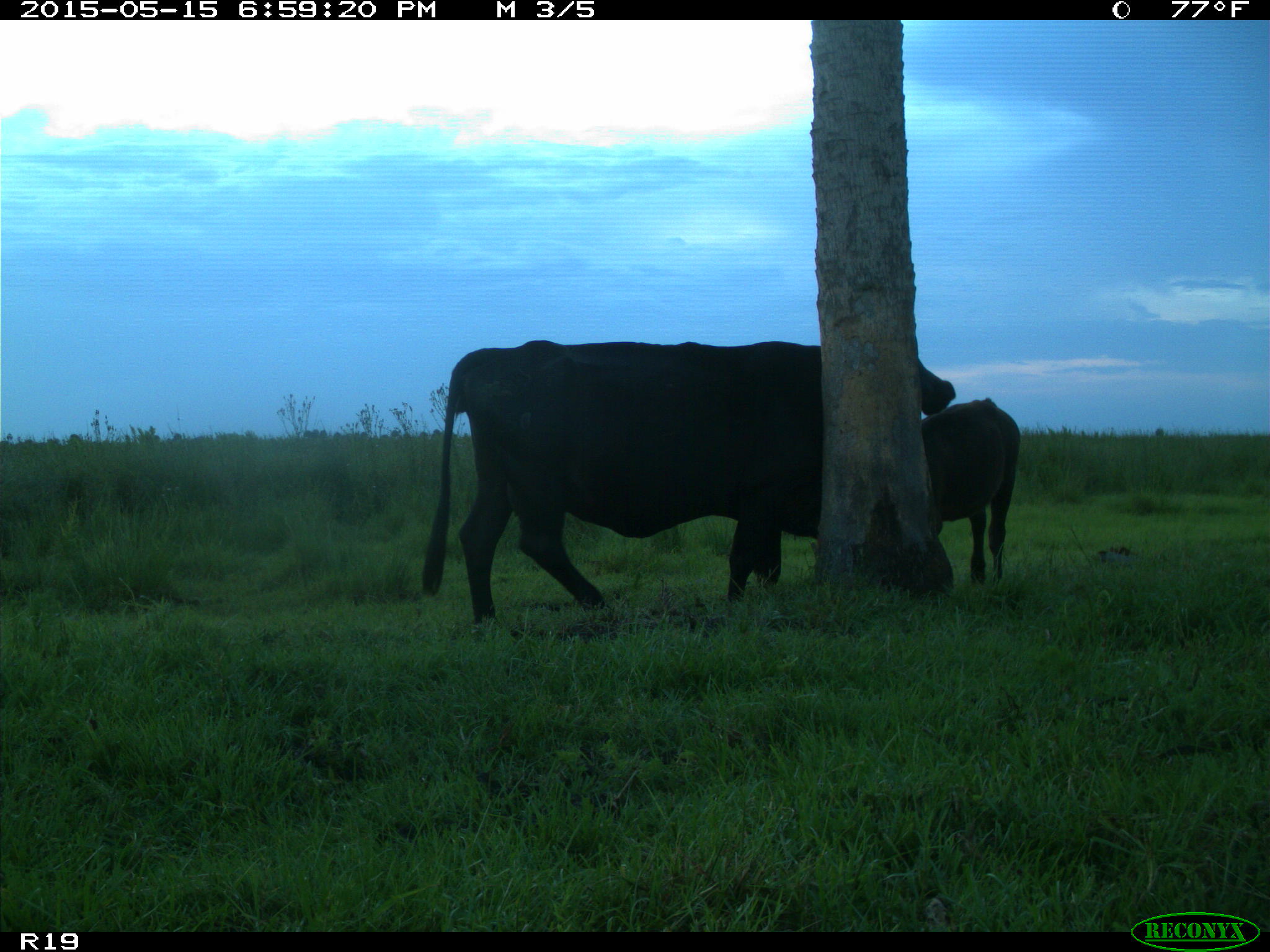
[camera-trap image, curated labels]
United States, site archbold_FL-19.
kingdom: Animalia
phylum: Chordata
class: Mammalia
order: Artiodactyla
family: Bovidae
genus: Bos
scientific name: Bos taurus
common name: domestic cow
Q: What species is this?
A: Bos taurus (domestic cow).